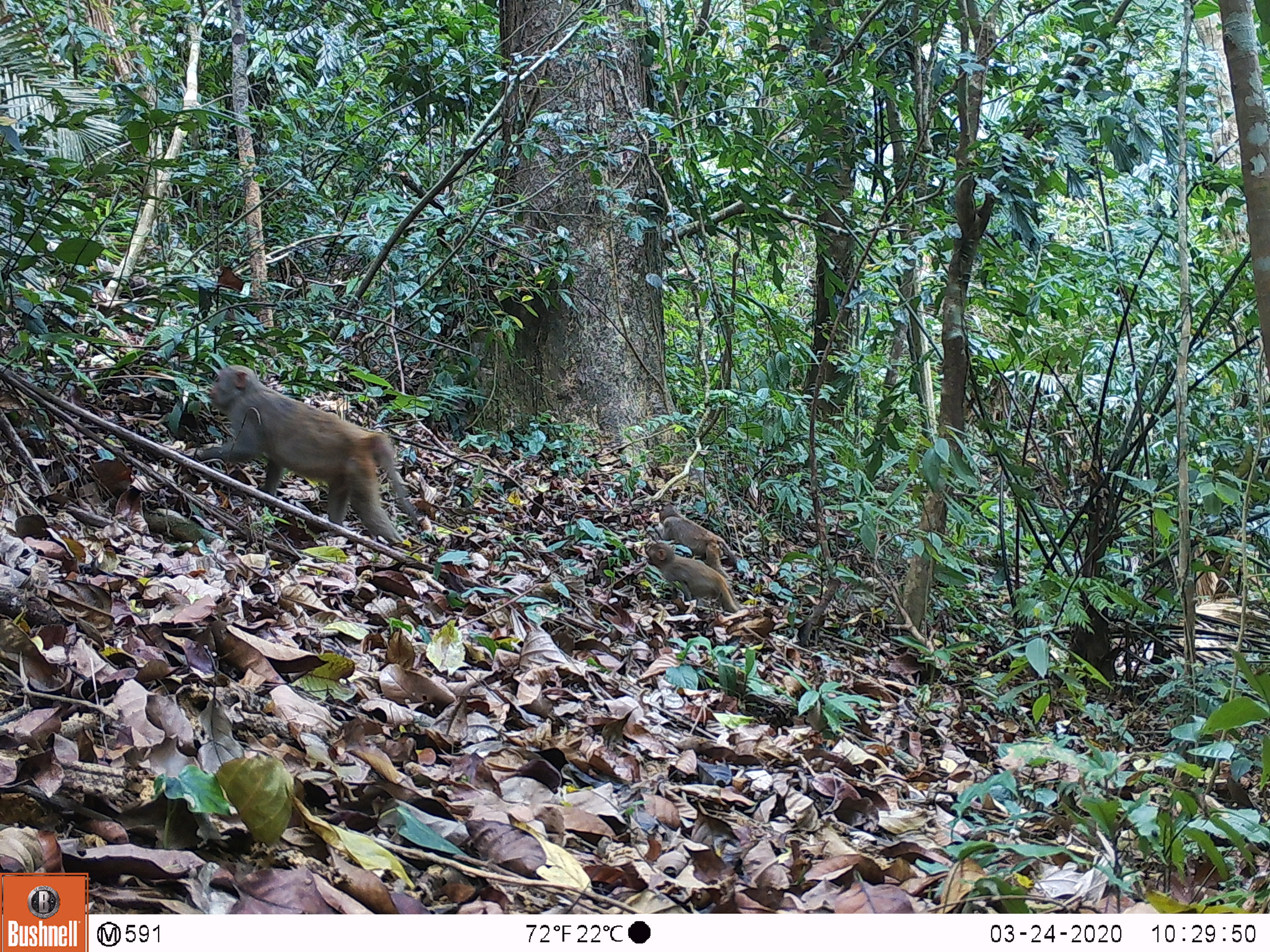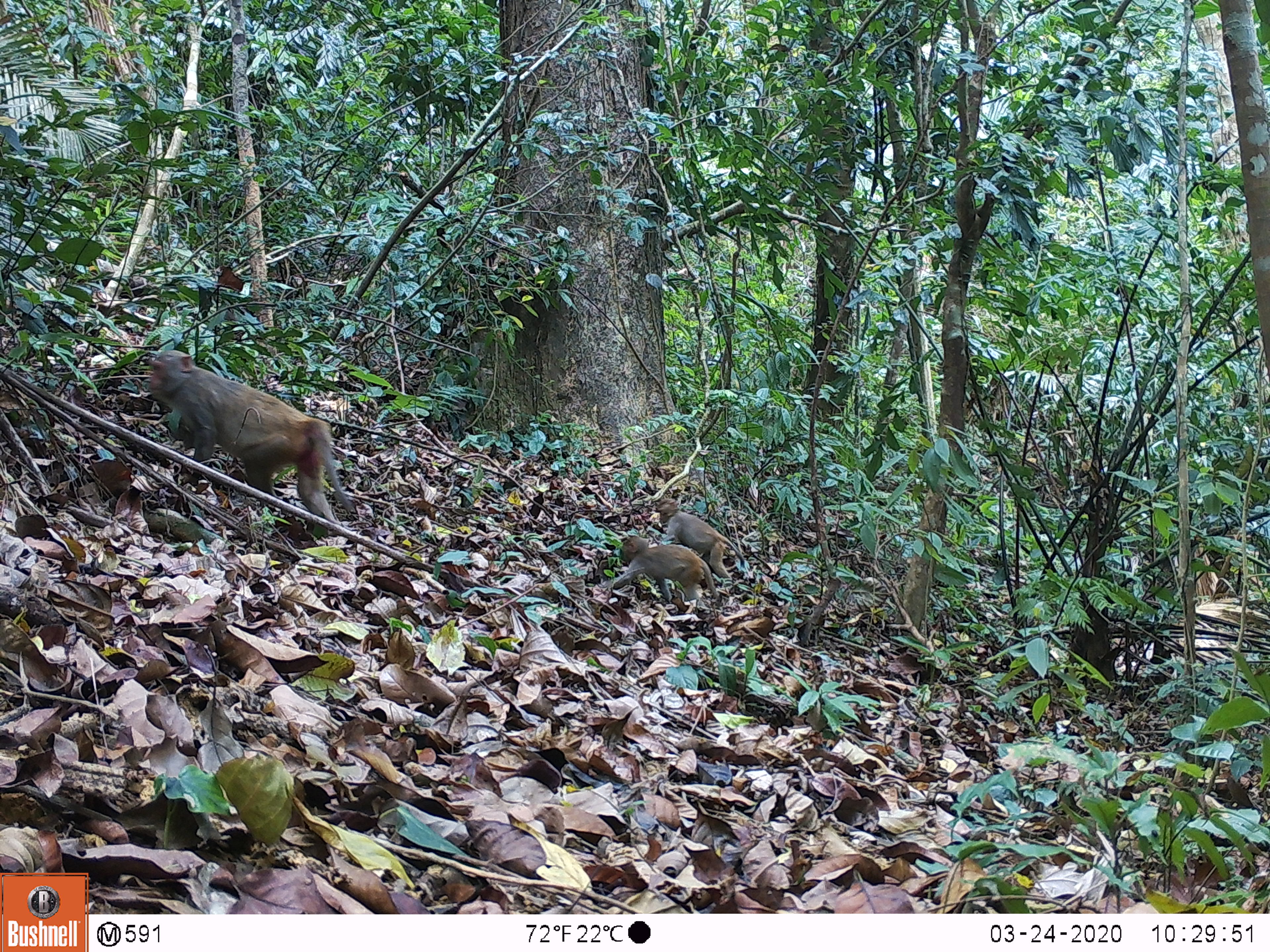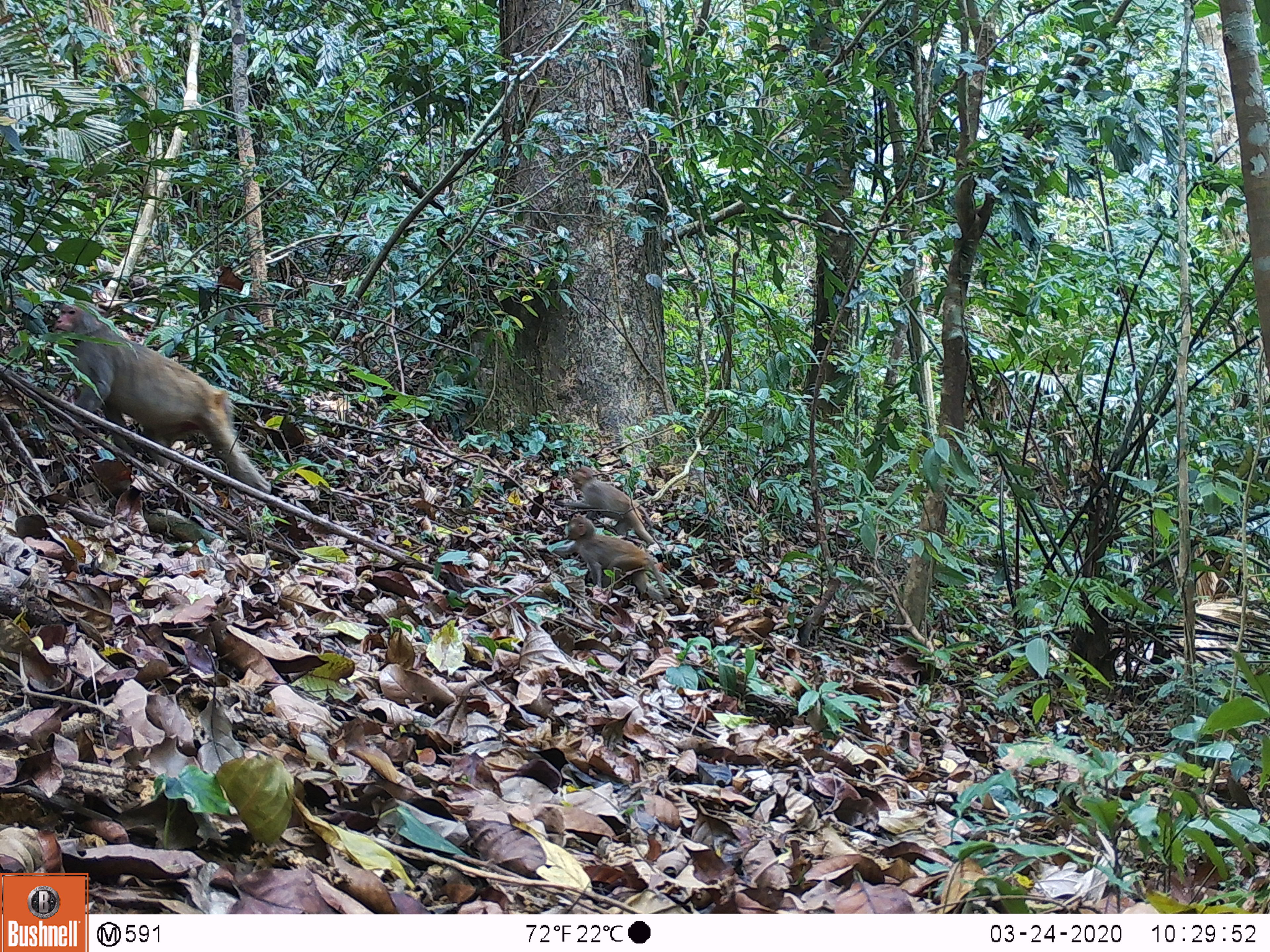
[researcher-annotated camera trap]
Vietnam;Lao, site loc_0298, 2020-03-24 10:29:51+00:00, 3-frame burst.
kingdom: Animalia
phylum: Chordata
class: Mammalia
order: Primates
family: Cercopithecidae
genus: Macaca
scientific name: Macaca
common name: macaques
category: assam or rhesus macaque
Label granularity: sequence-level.